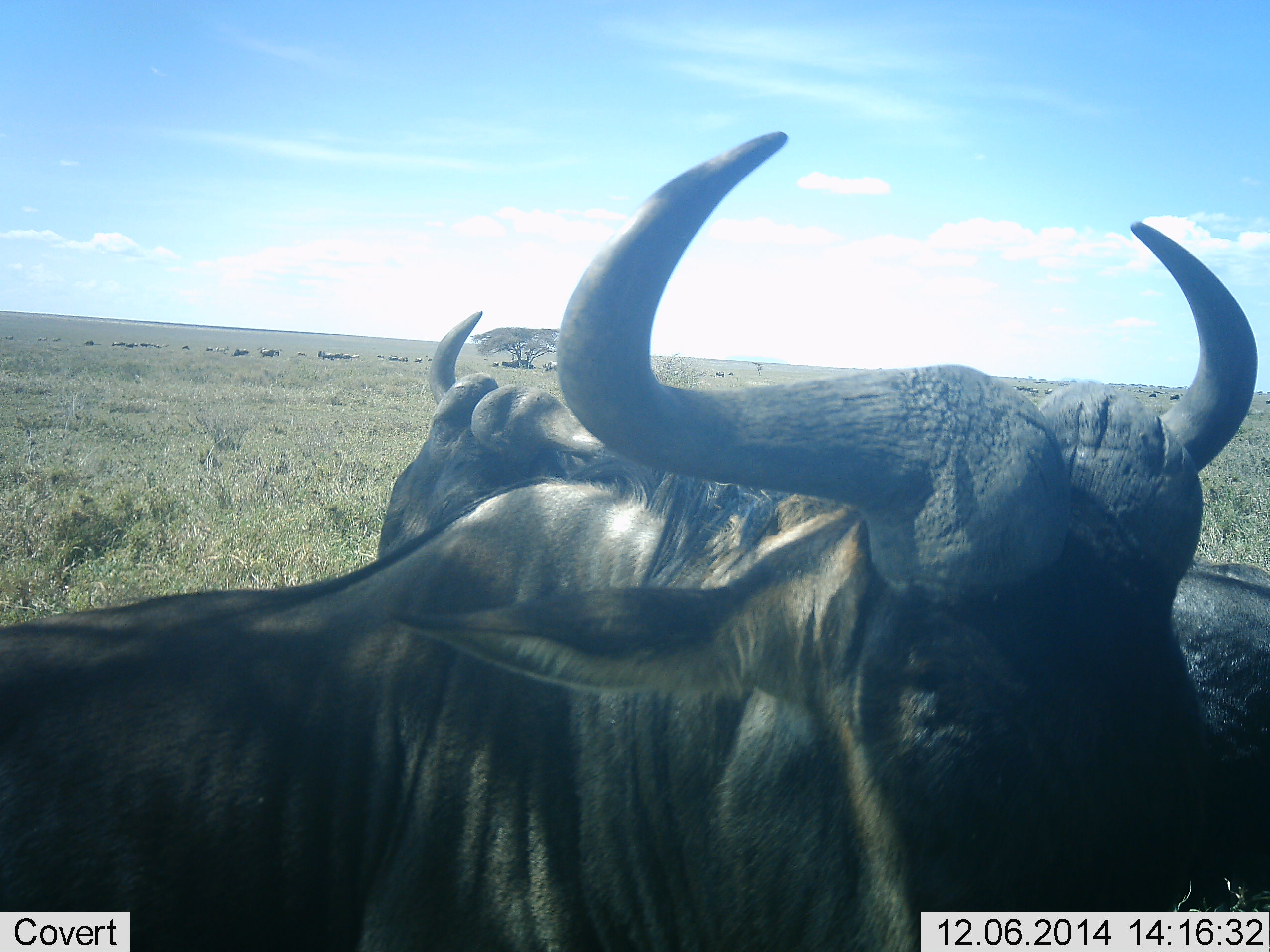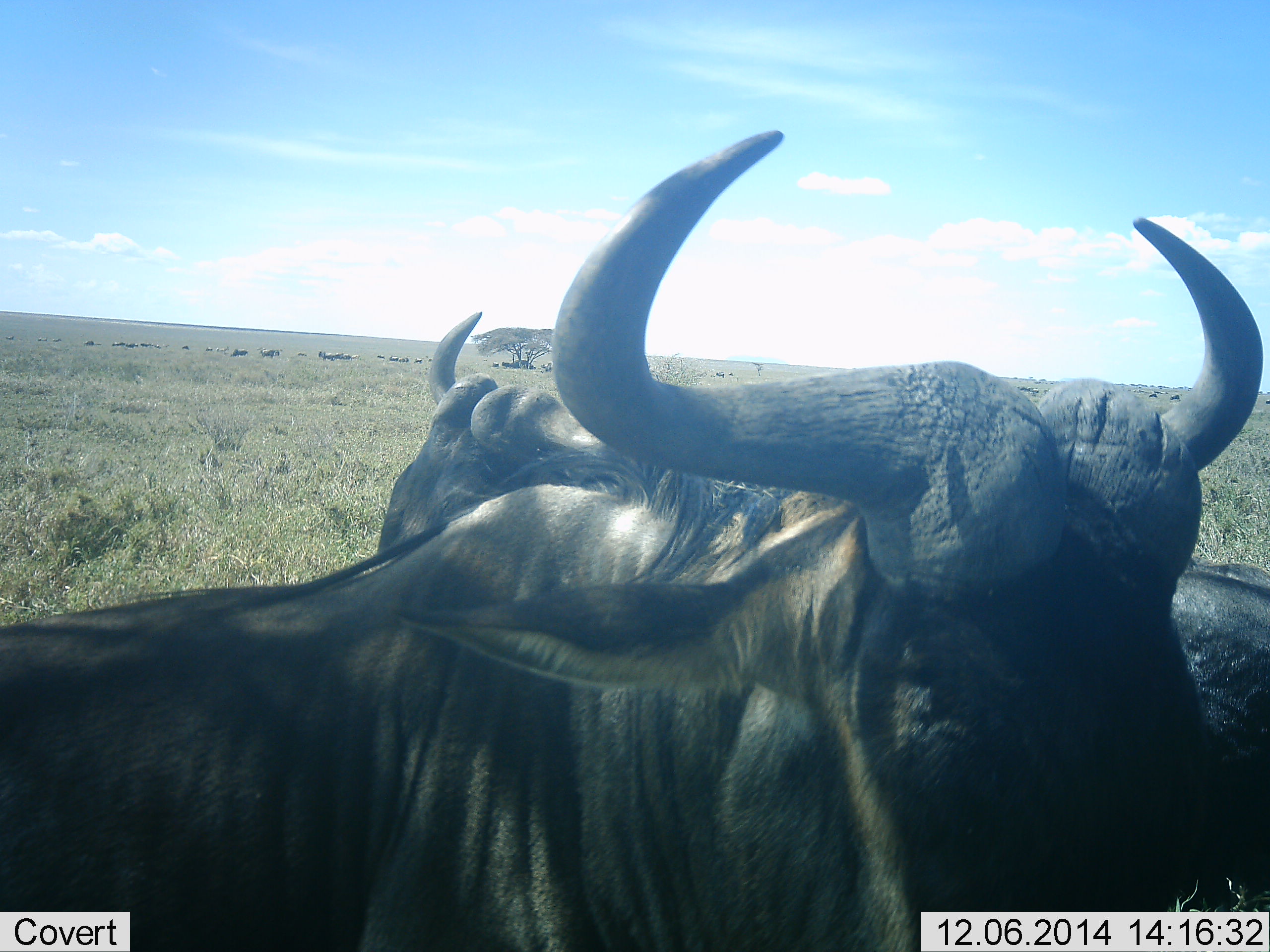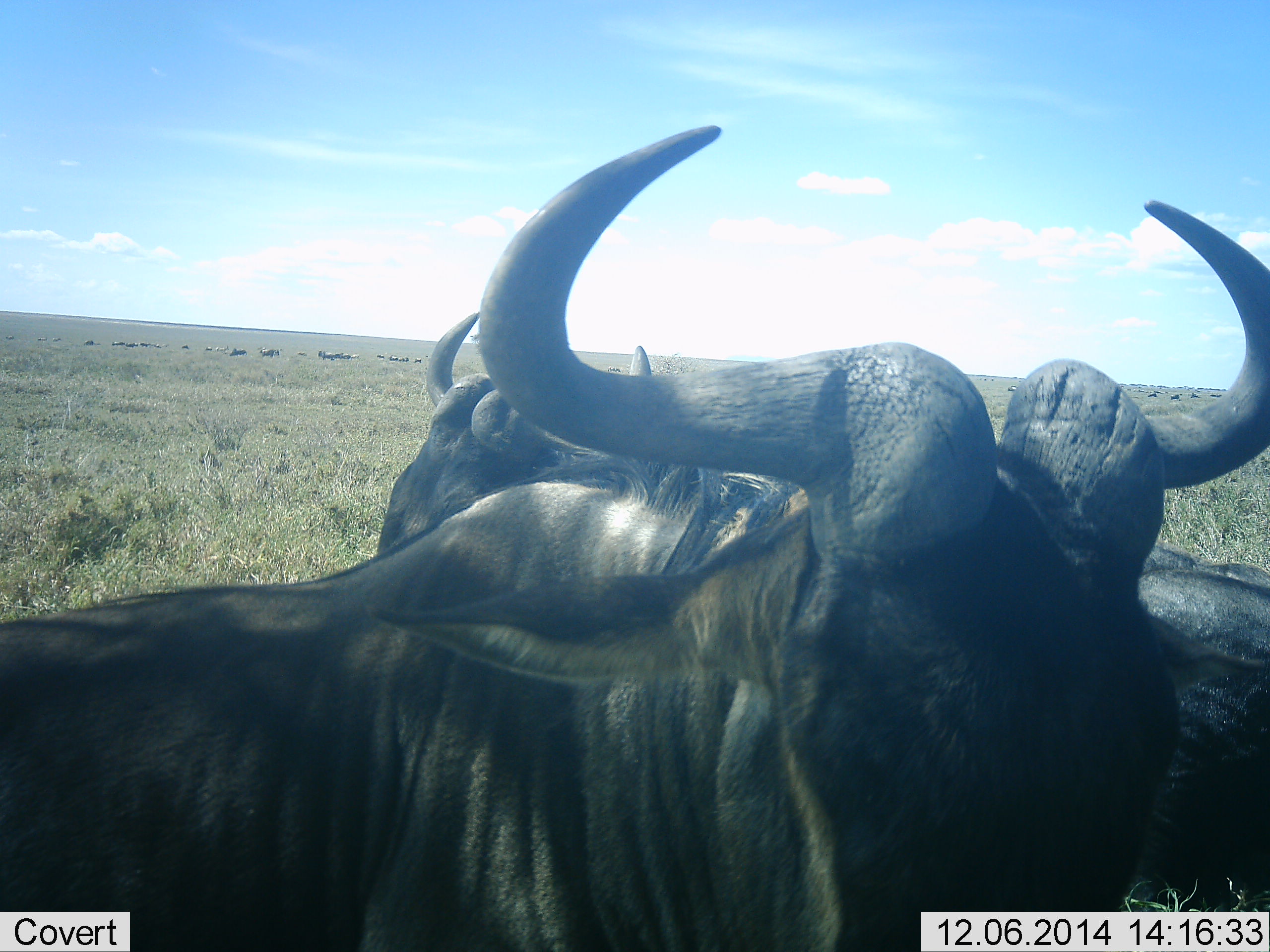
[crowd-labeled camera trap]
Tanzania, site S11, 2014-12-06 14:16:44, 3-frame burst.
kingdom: Animalia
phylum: Chordata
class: Mammalia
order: Artiodactyla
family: Bovidae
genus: Connochaetes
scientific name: Connochaetes taurinus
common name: blue wildebeest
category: wildebeest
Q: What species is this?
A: Wildebeest (blue wildebeest) (Connochaetes taurinus).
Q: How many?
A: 4.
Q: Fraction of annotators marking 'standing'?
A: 90%.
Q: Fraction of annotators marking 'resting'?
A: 40%.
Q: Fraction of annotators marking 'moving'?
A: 10%.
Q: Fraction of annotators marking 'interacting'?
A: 0%.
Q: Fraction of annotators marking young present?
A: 0%.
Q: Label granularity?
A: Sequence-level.